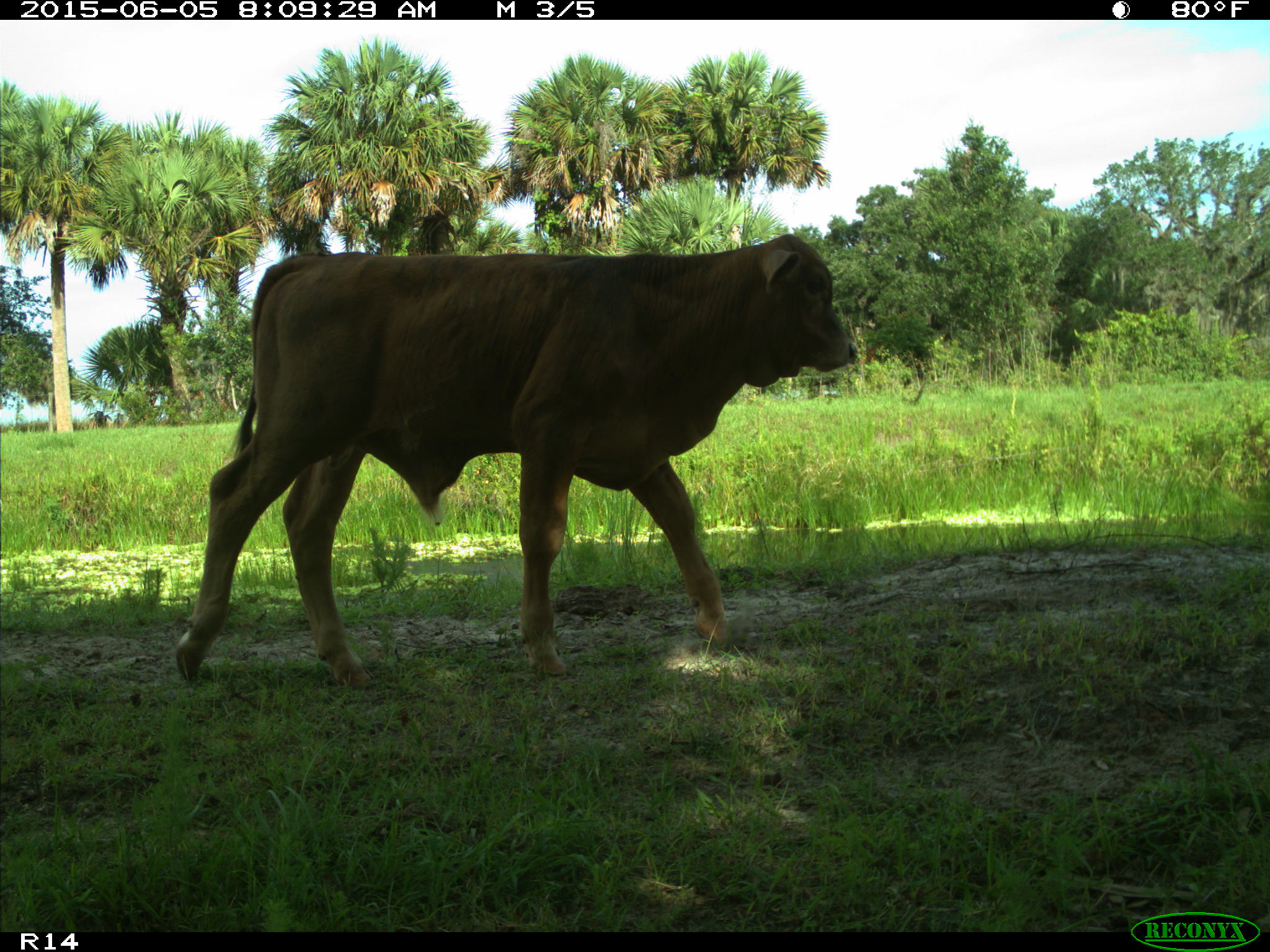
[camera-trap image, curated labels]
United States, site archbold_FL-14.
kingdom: Animalia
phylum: Chordata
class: Mammalia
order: Artiodactyla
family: Bovidae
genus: Bos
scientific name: Bos taurus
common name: domestic cow